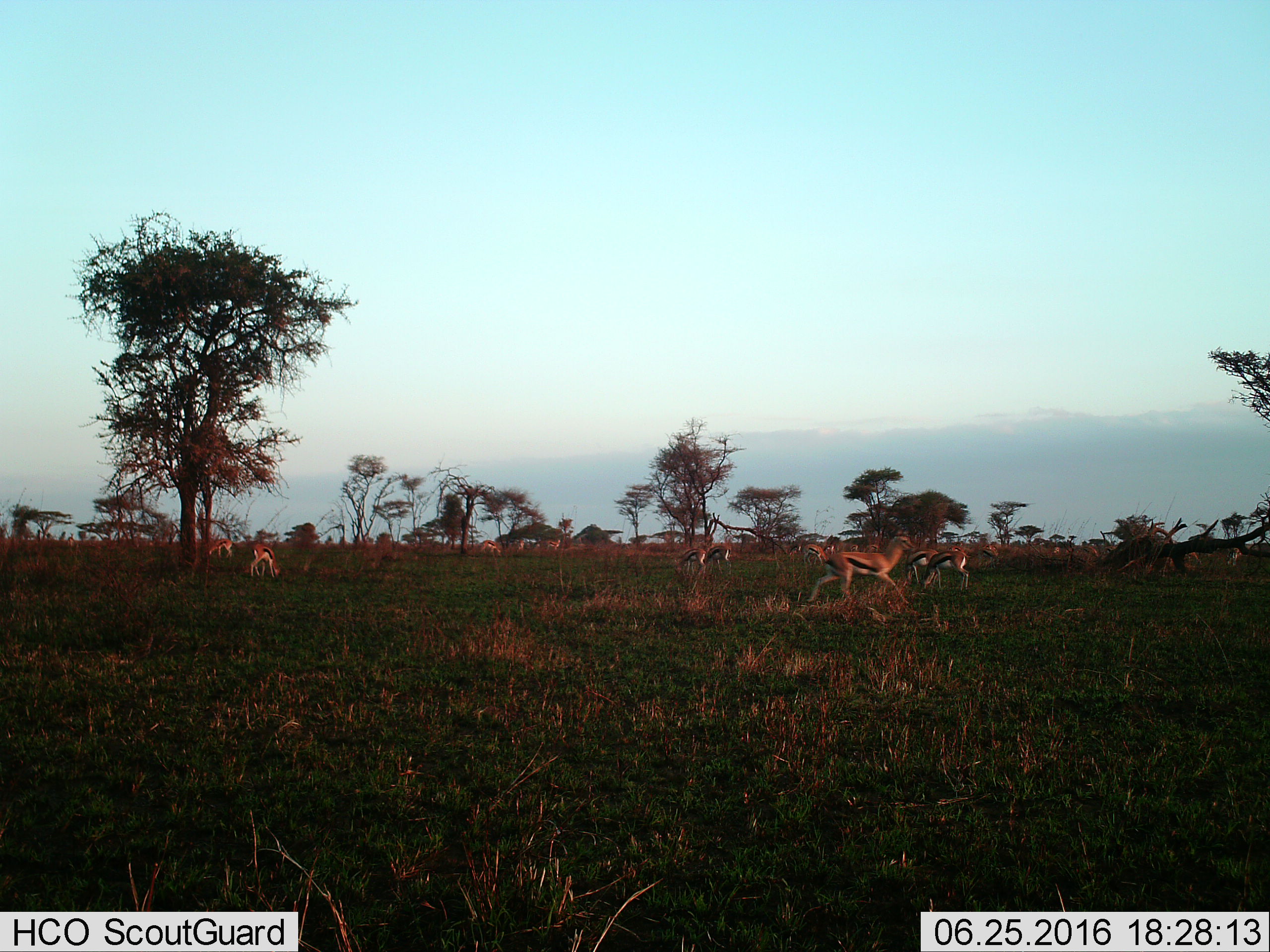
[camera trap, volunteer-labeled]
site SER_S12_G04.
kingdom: Animalia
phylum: Chordata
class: Mammalia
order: Artiodactyla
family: Bovidae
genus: Eudorcas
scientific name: Eudorcas thomsonii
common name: thomson's gazelle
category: gazellethomsons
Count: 11-50.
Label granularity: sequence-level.